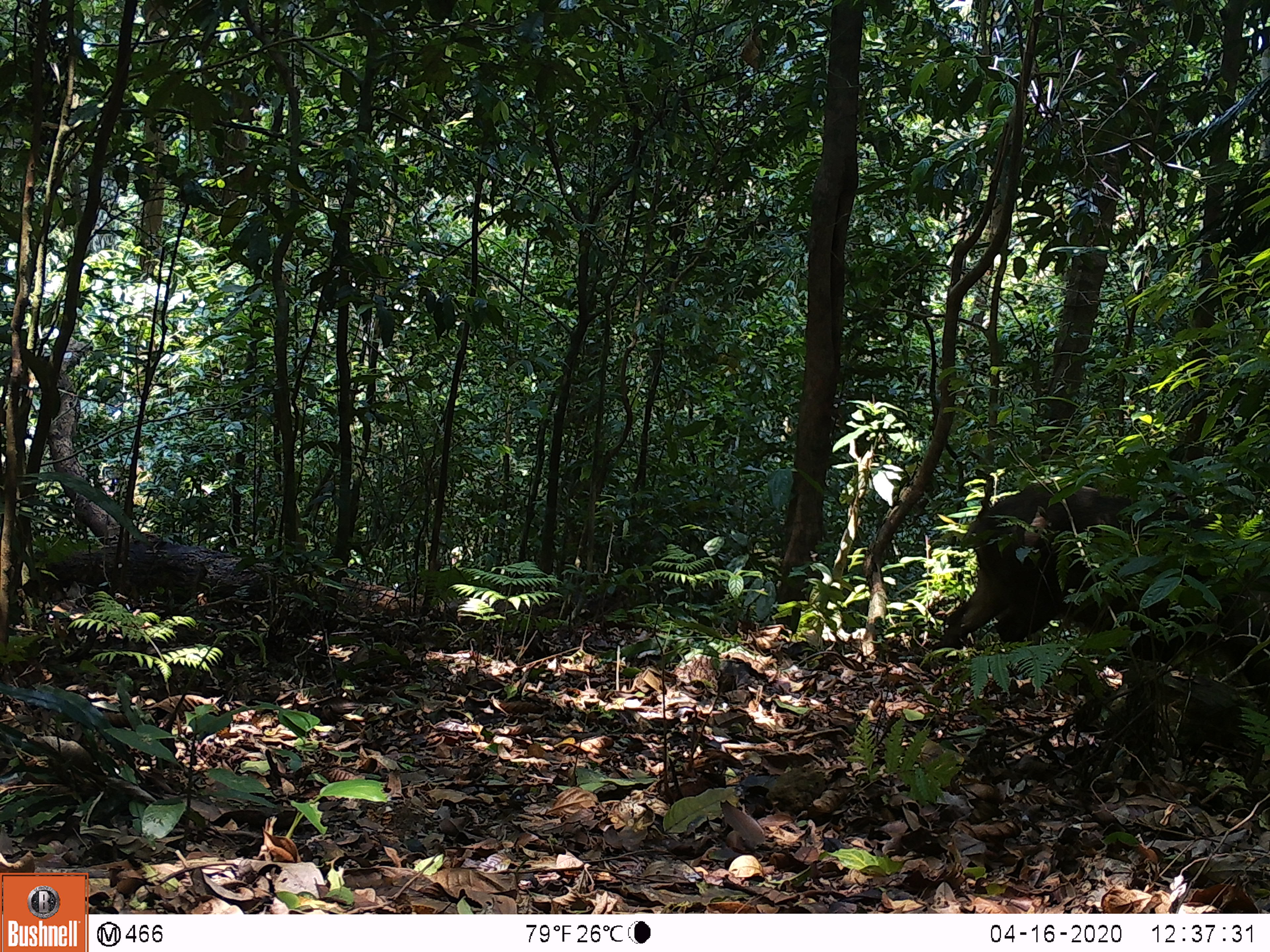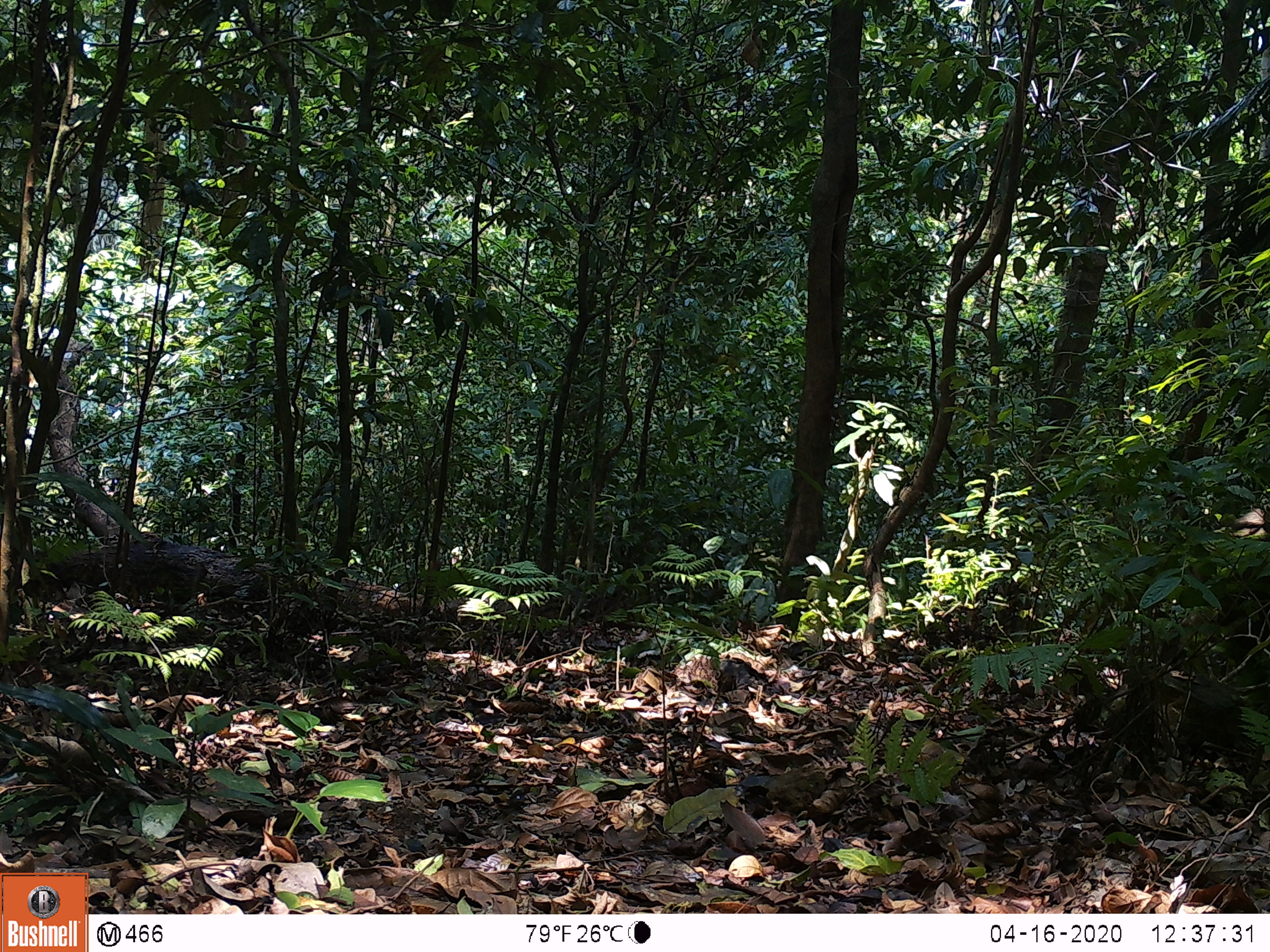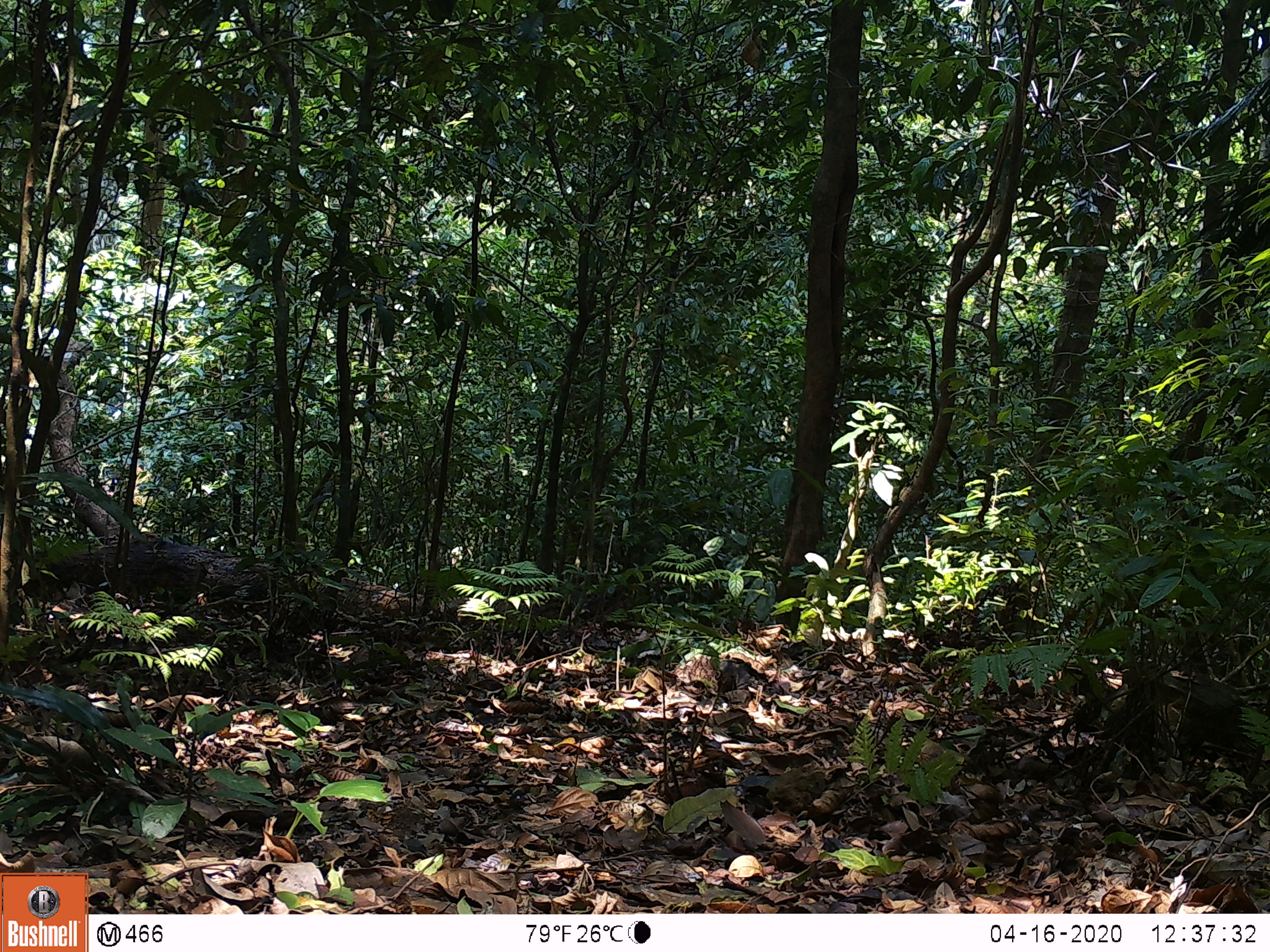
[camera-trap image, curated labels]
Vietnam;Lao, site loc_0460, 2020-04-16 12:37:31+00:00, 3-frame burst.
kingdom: Animalia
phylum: Chordata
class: Mammalia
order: Artiodactyla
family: Suidae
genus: Sus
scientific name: Sus scrofa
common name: eurasian wild pig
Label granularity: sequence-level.